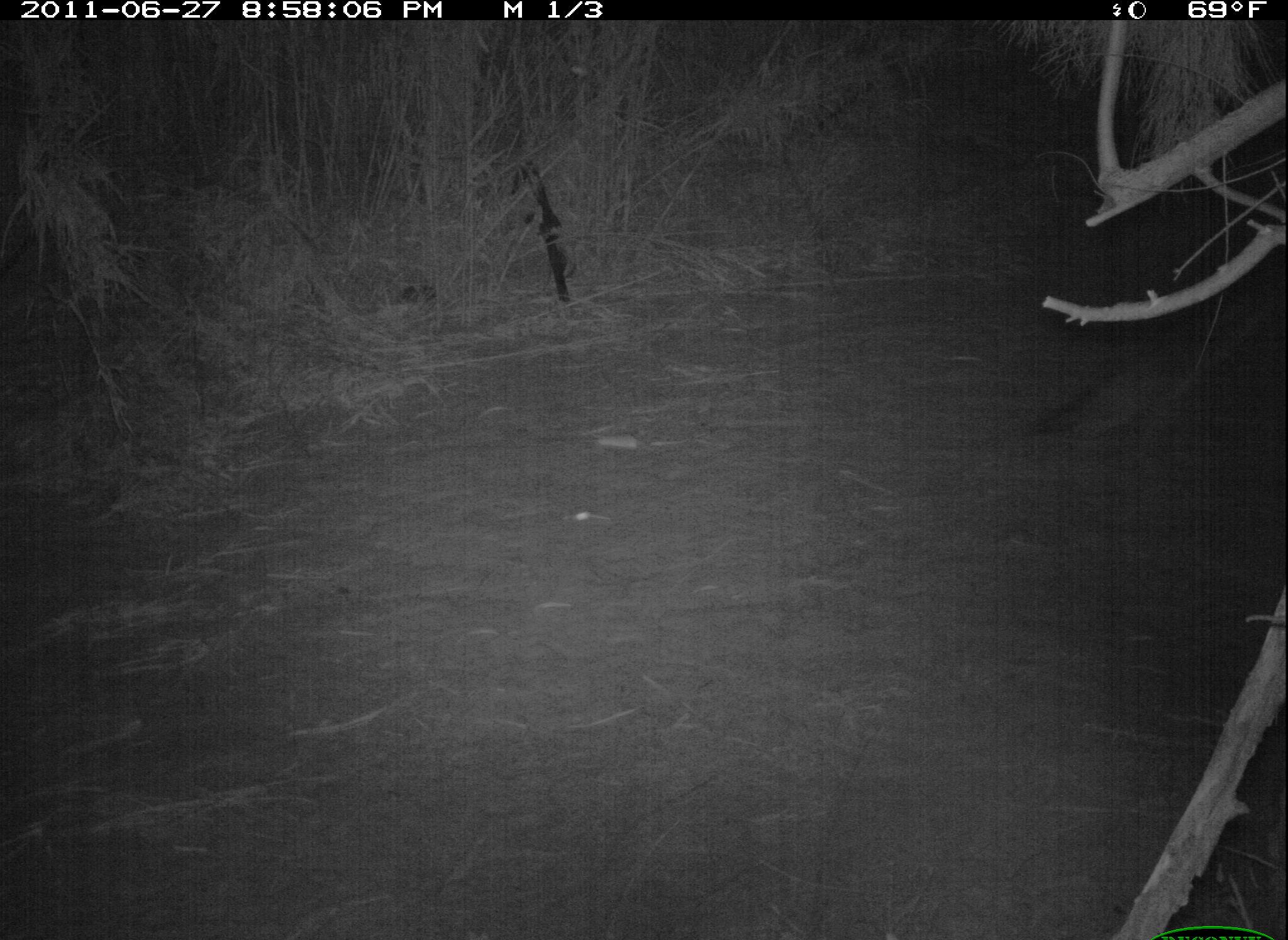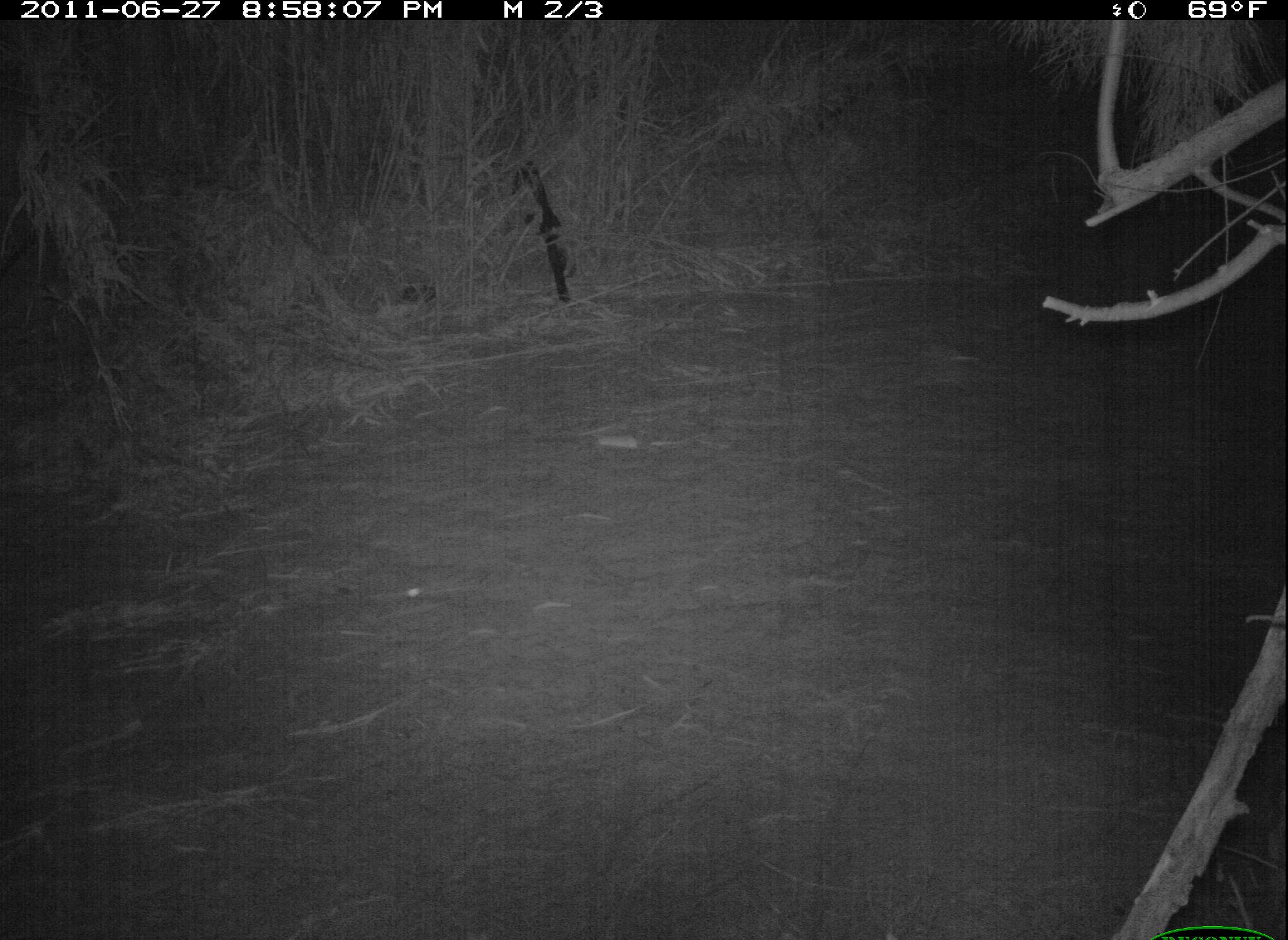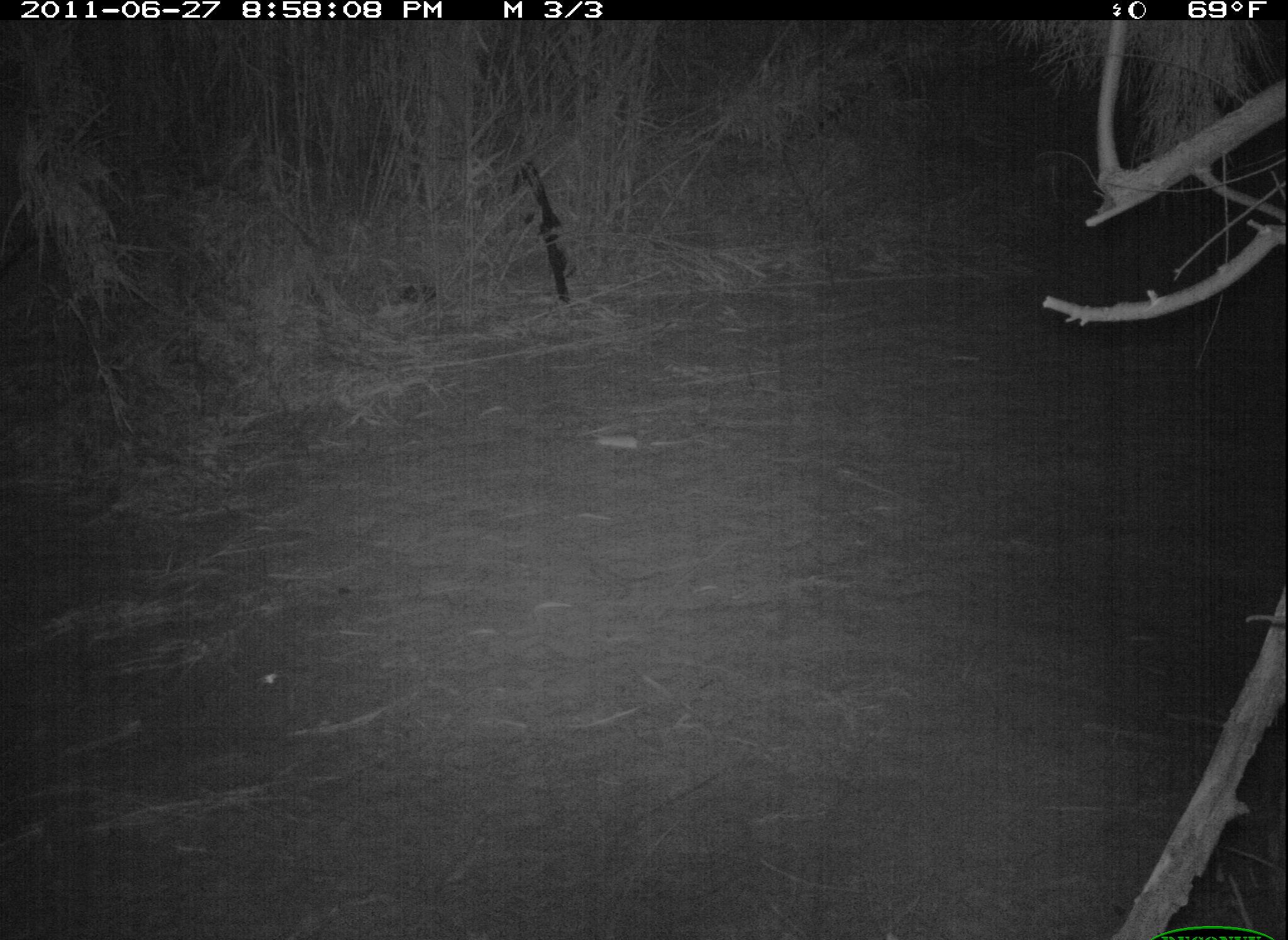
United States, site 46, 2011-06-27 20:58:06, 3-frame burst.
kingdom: Animalia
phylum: Chordata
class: Mammalia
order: Carnivora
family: Canidae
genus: Canis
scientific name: Canis latrans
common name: coyote